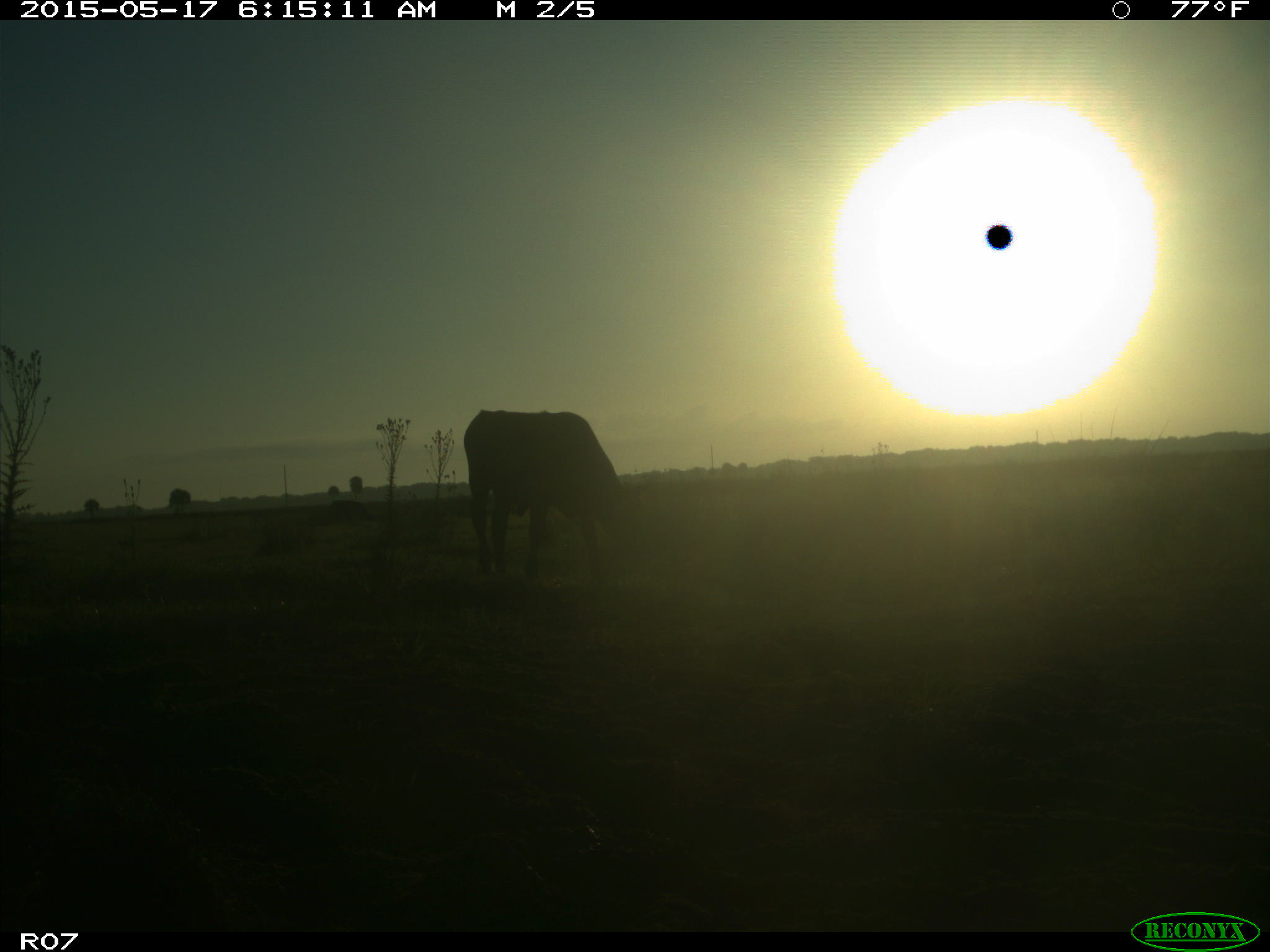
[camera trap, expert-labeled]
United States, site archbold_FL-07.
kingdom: Animalia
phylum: Chordata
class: Mammalia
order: Artiodactyla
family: Bovidae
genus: Bos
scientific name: Bos taurus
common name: domestic cow